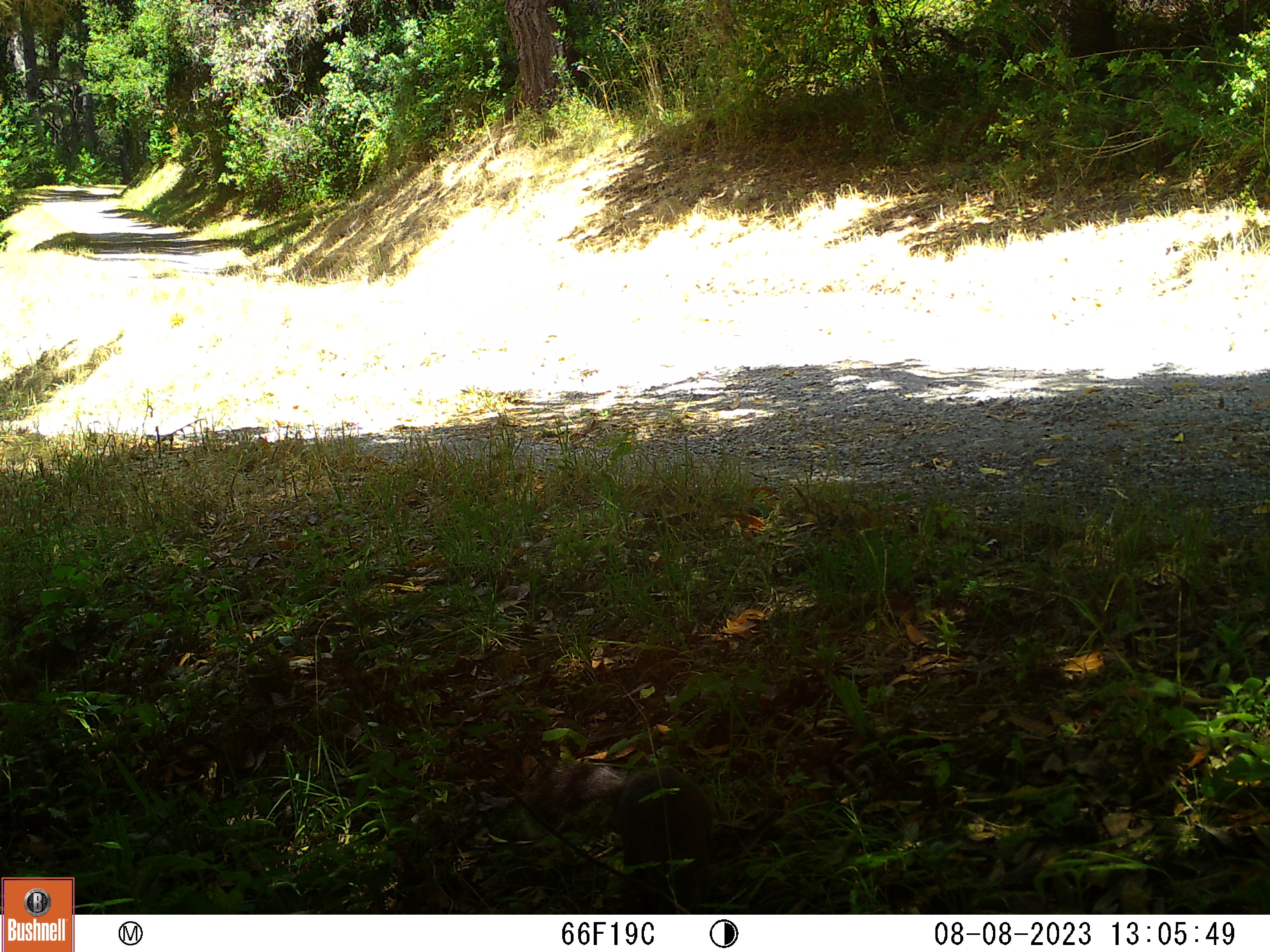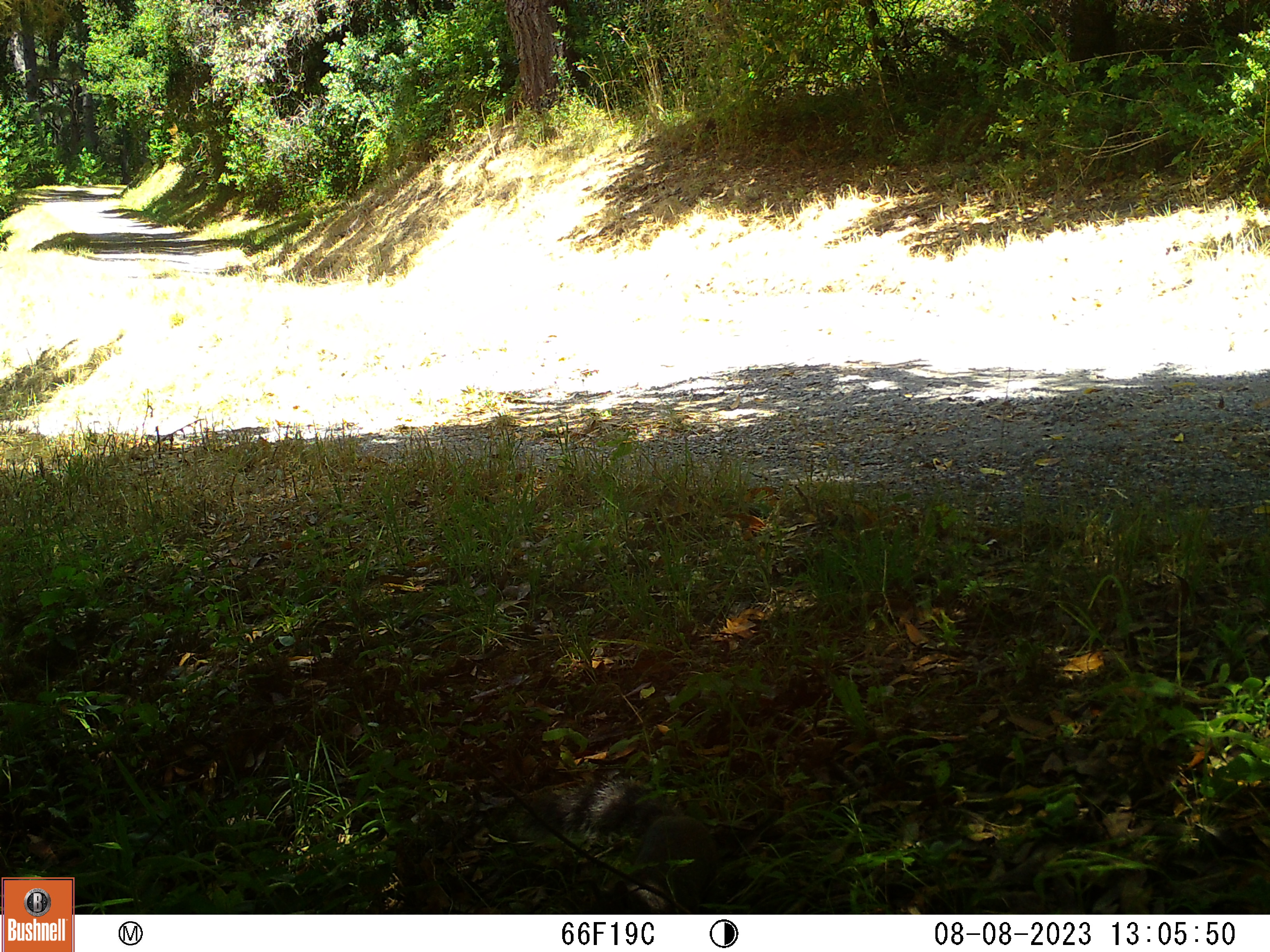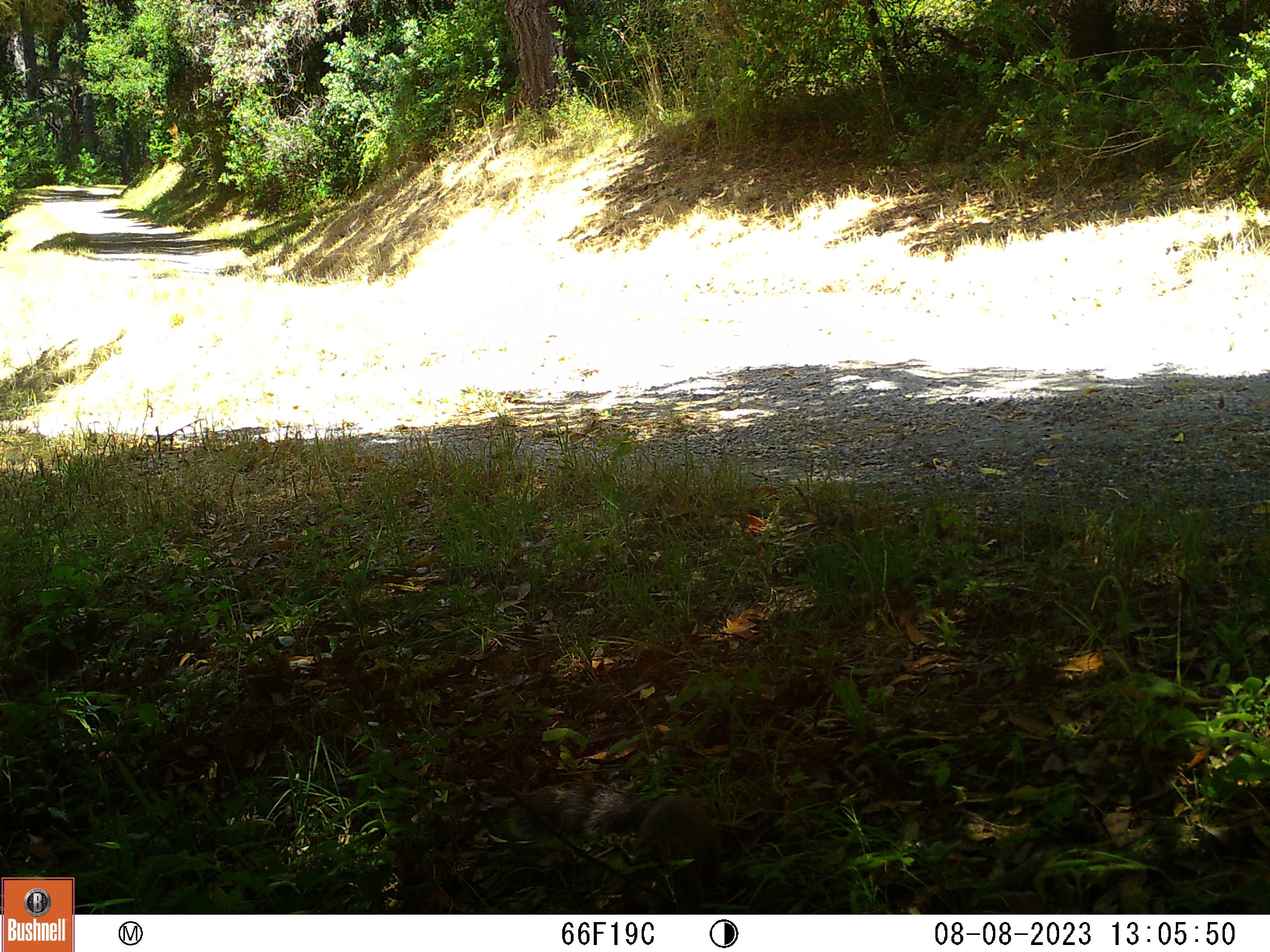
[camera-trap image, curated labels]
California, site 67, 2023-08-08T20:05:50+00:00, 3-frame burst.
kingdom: Animalia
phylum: Chordata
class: Mammalia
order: Rodentia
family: Sciuridae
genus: Sciurus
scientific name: Sciurus griseus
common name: western gray squirrel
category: western grey squirrel